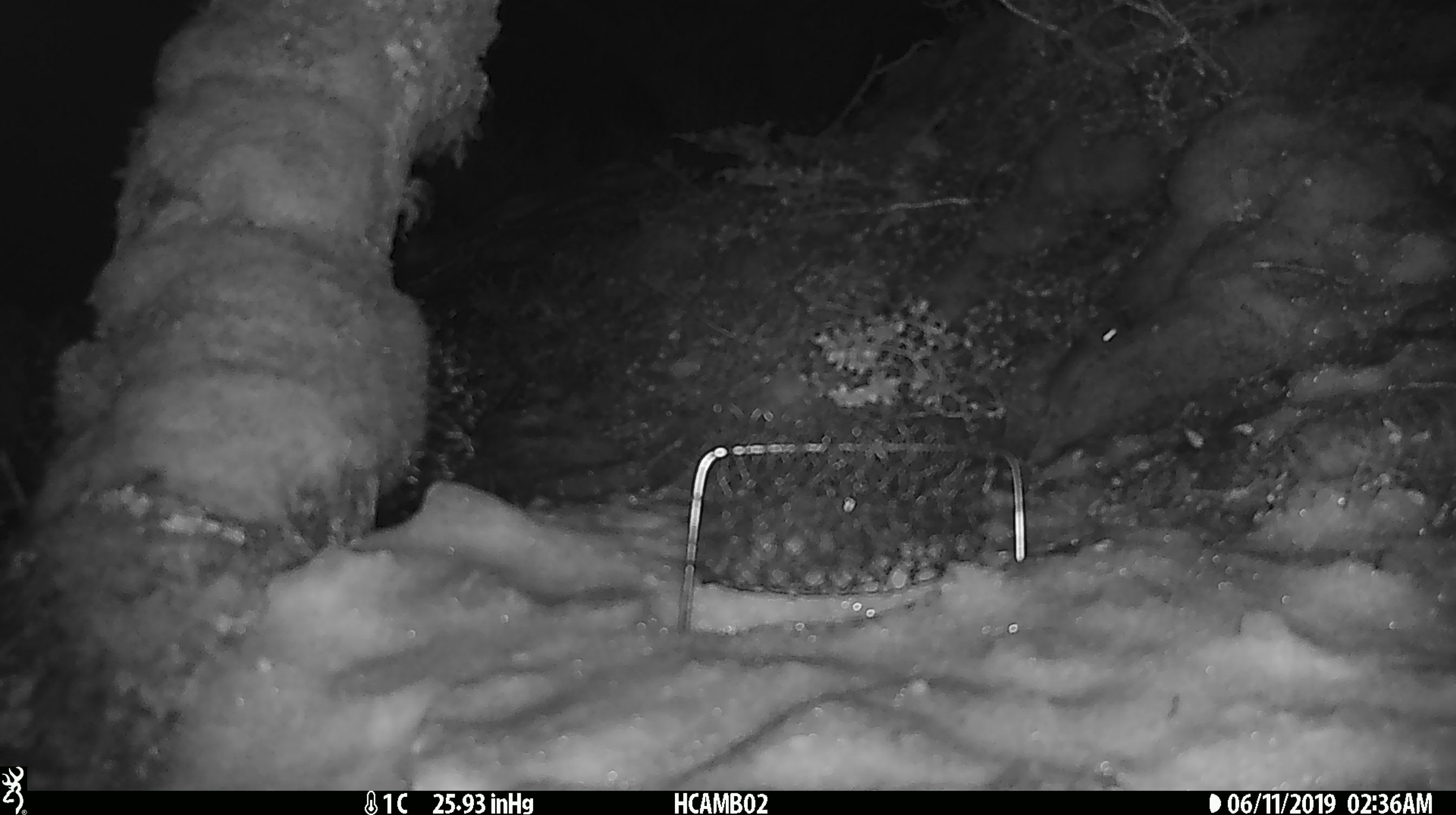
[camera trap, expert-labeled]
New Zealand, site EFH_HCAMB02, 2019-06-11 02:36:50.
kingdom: Animalia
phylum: Chordata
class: Mammalia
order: Rodentia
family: Muridae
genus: Mus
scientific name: Mus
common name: mouse